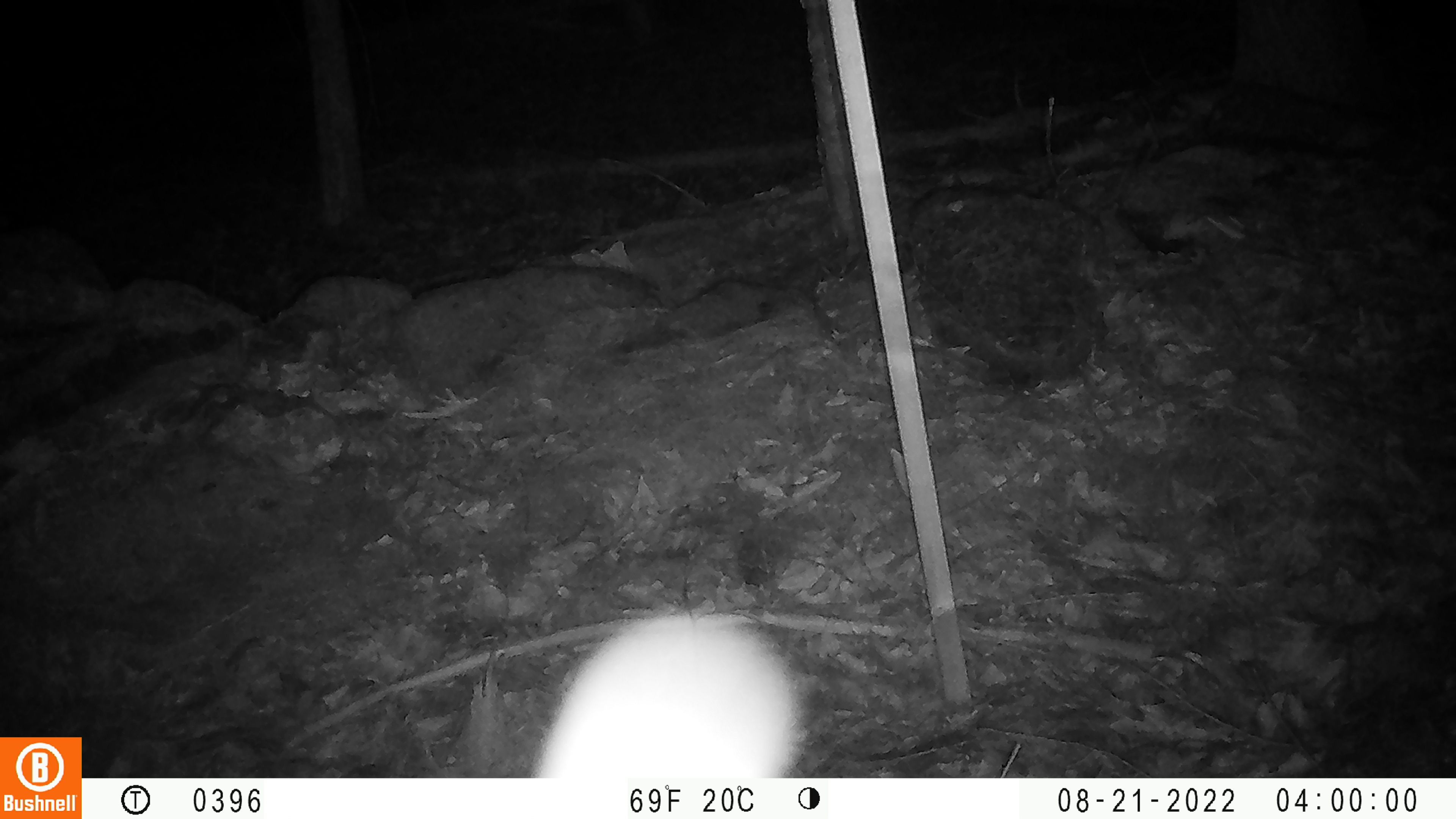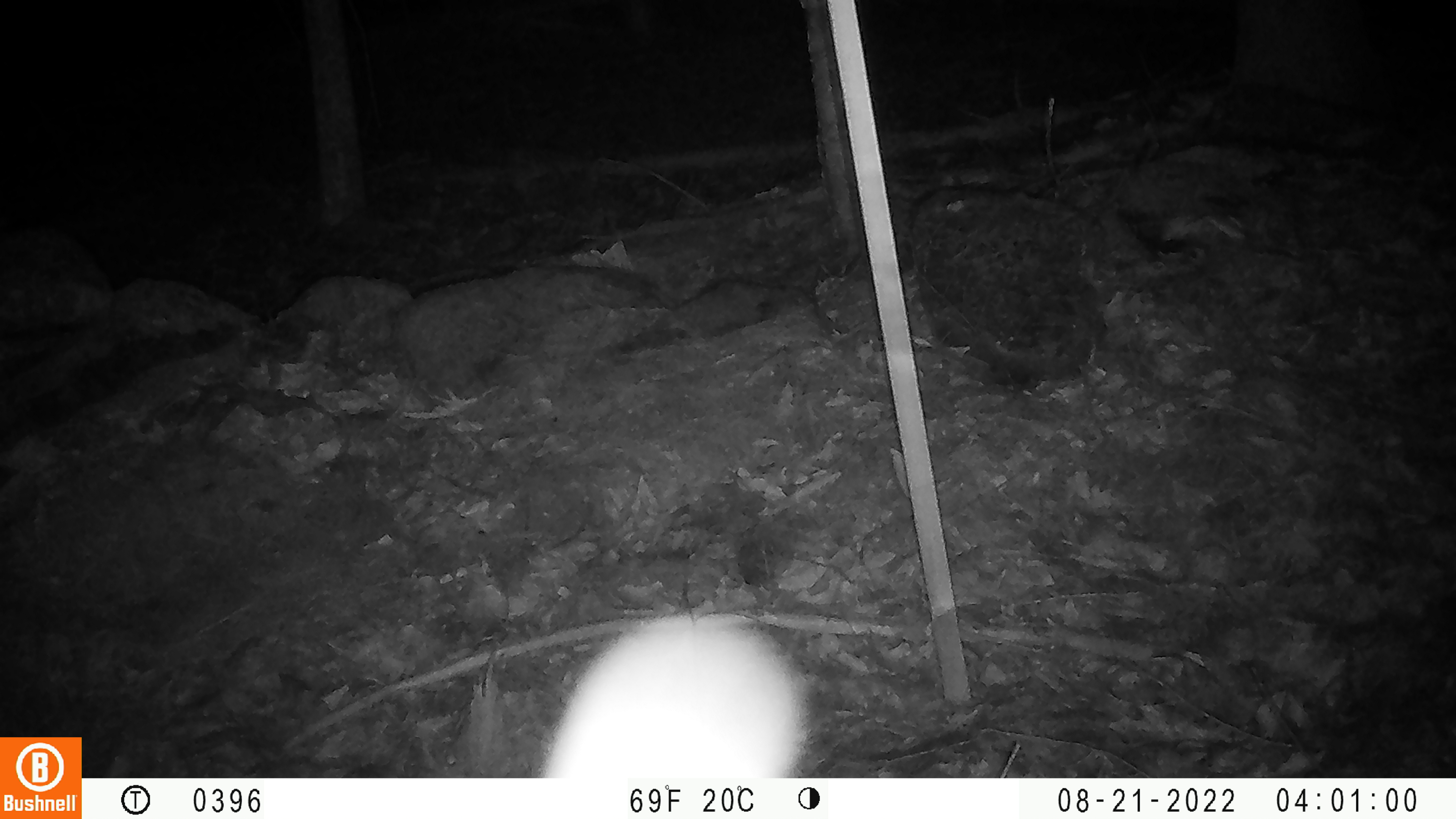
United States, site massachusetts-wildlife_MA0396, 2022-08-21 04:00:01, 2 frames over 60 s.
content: unidentified animal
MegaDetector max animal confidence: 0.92